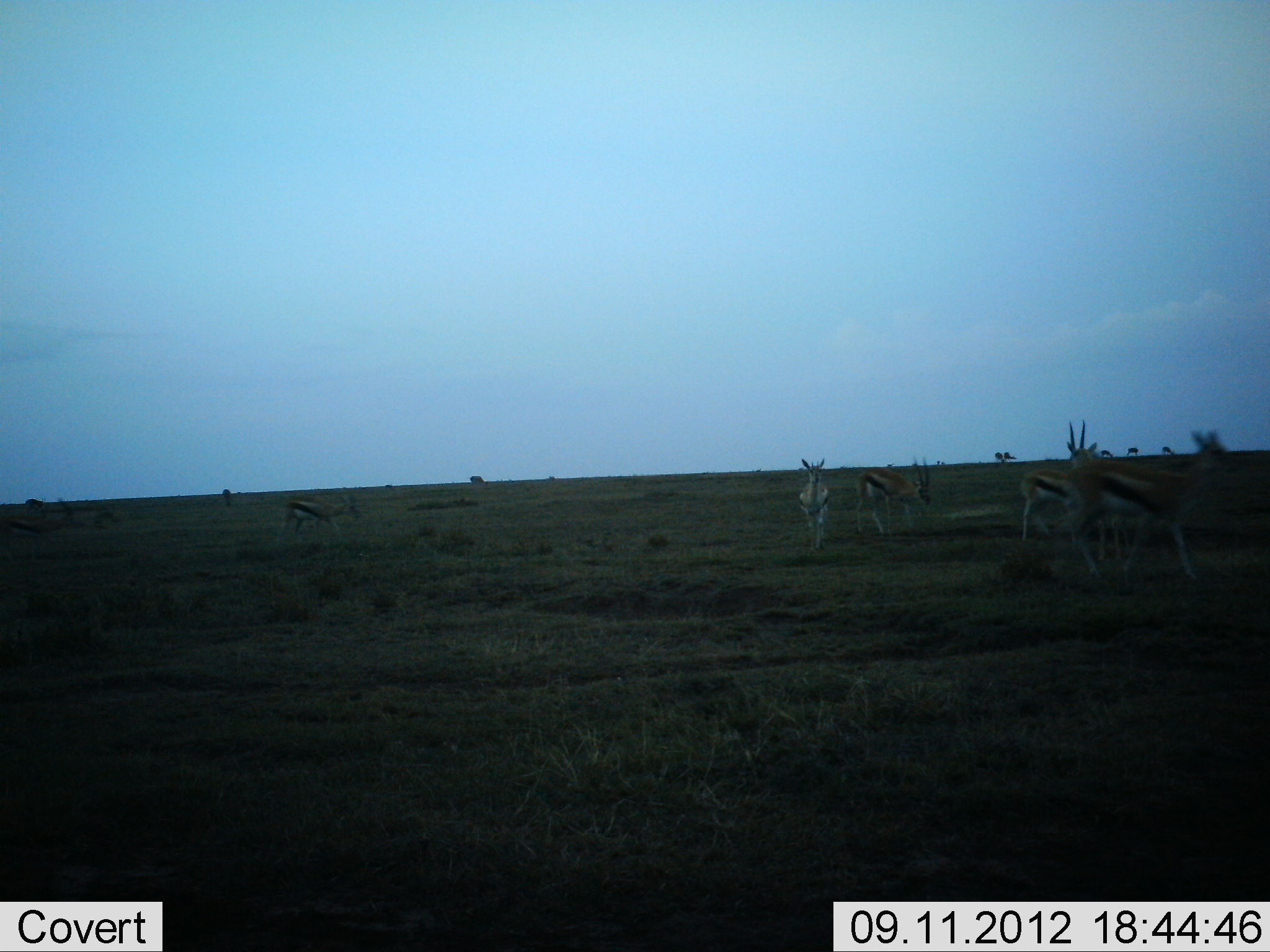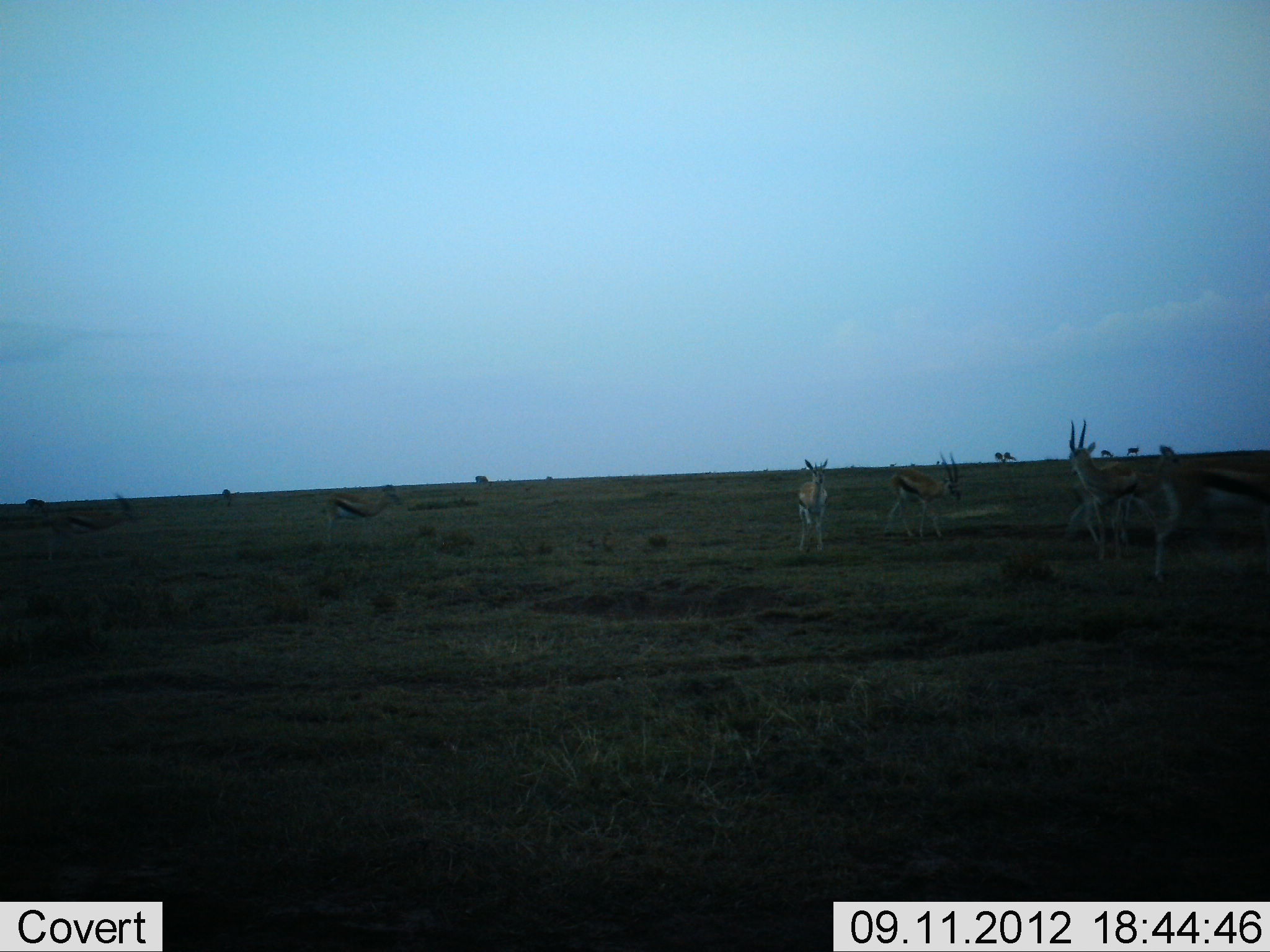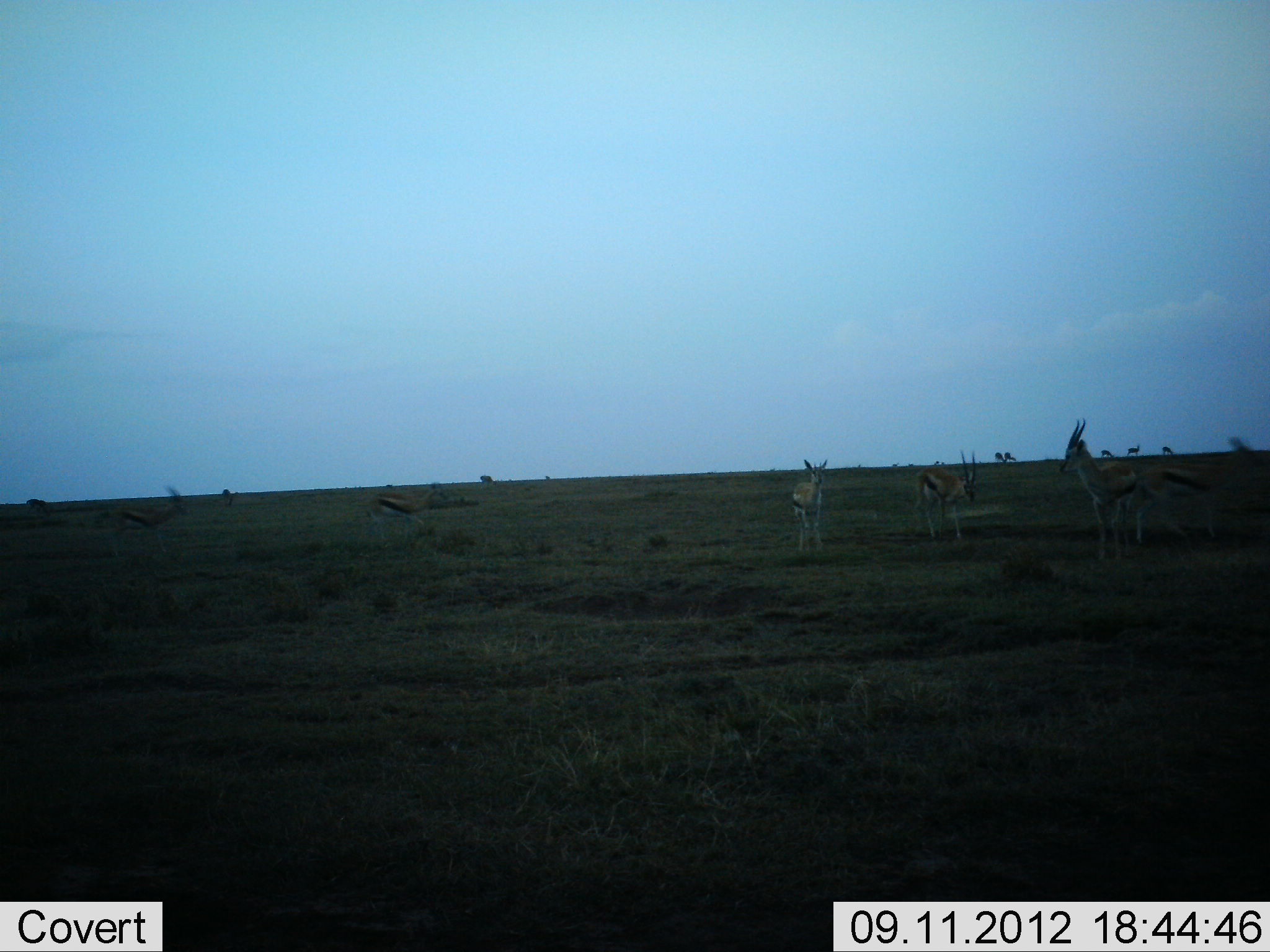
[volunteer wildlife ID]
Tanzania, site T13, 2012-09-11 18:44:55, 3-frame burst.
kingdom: Animalia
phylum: Chordata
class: Mammalia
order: Artiodactyla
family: Bovidae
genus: Eudorcas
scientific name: Eudorcas thomsonii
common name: thomson's gazelle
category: gazellethomsons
Gazellethomsons (thomson's gazelle) (Eudorcas thomsonii), count 7. Behavior (volunteer vote fractions): standing 70%, resting 0%, moving 80%, interacting 10%. Young present (vote fraction): 0%. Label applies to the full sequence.